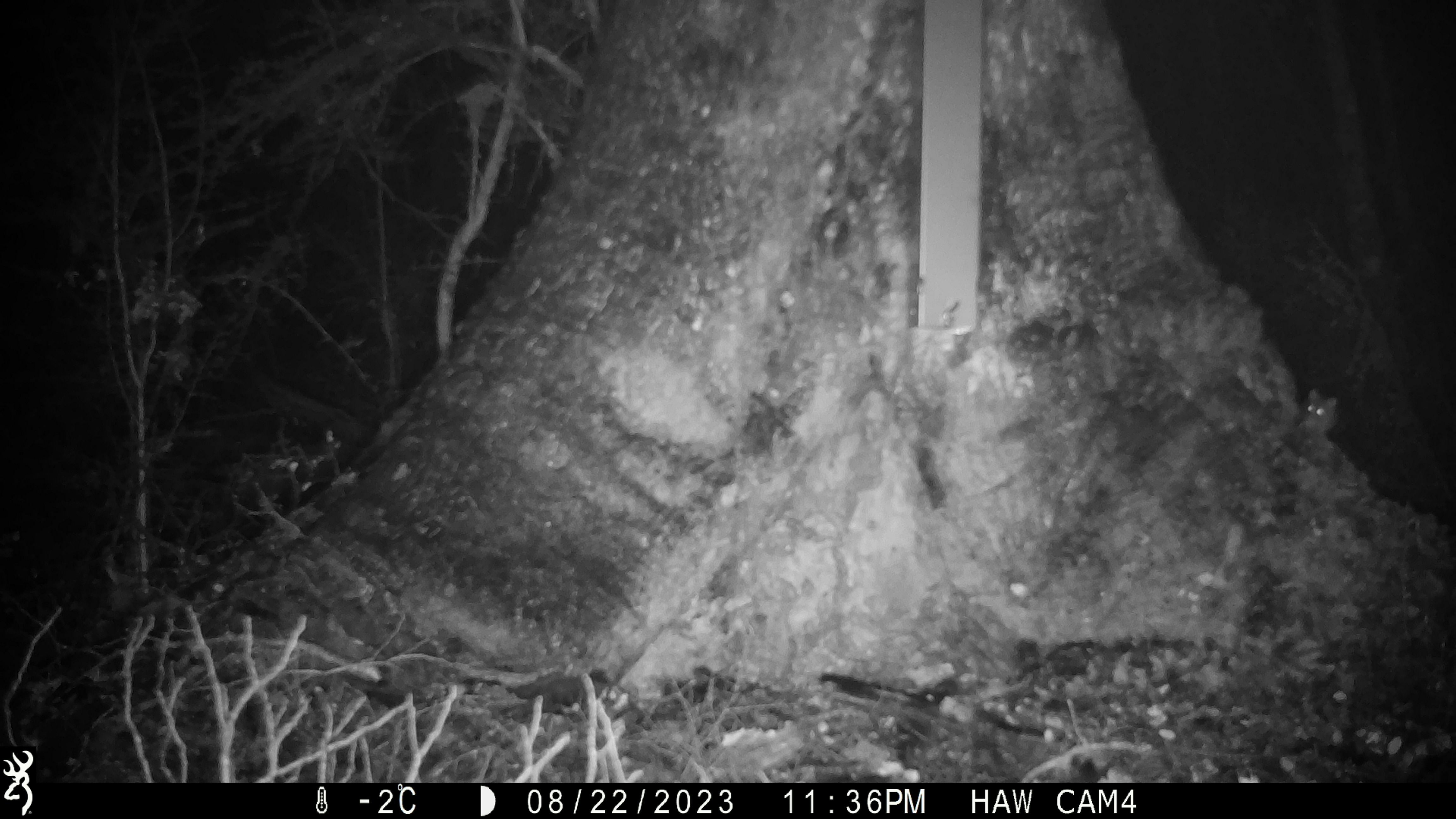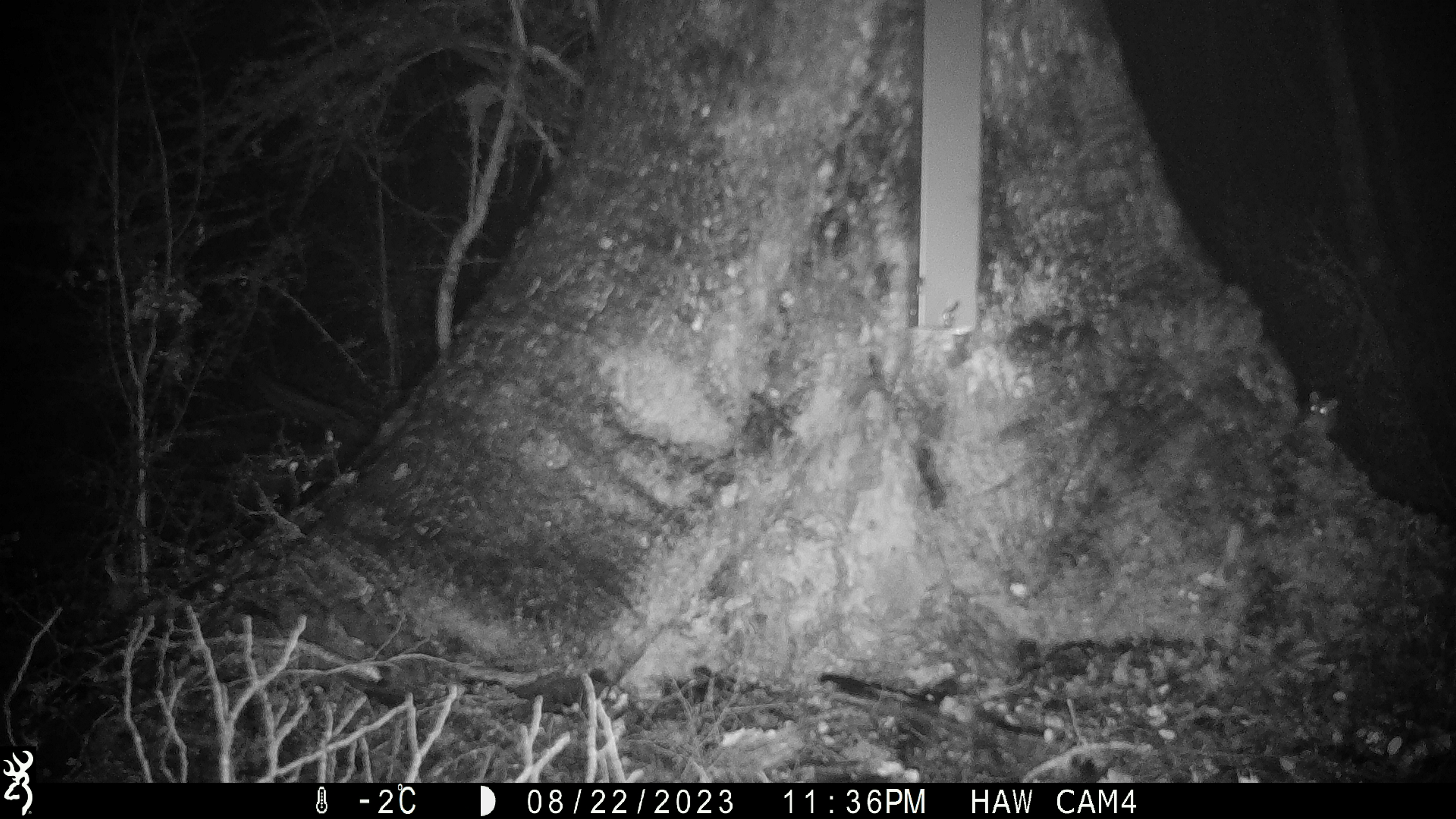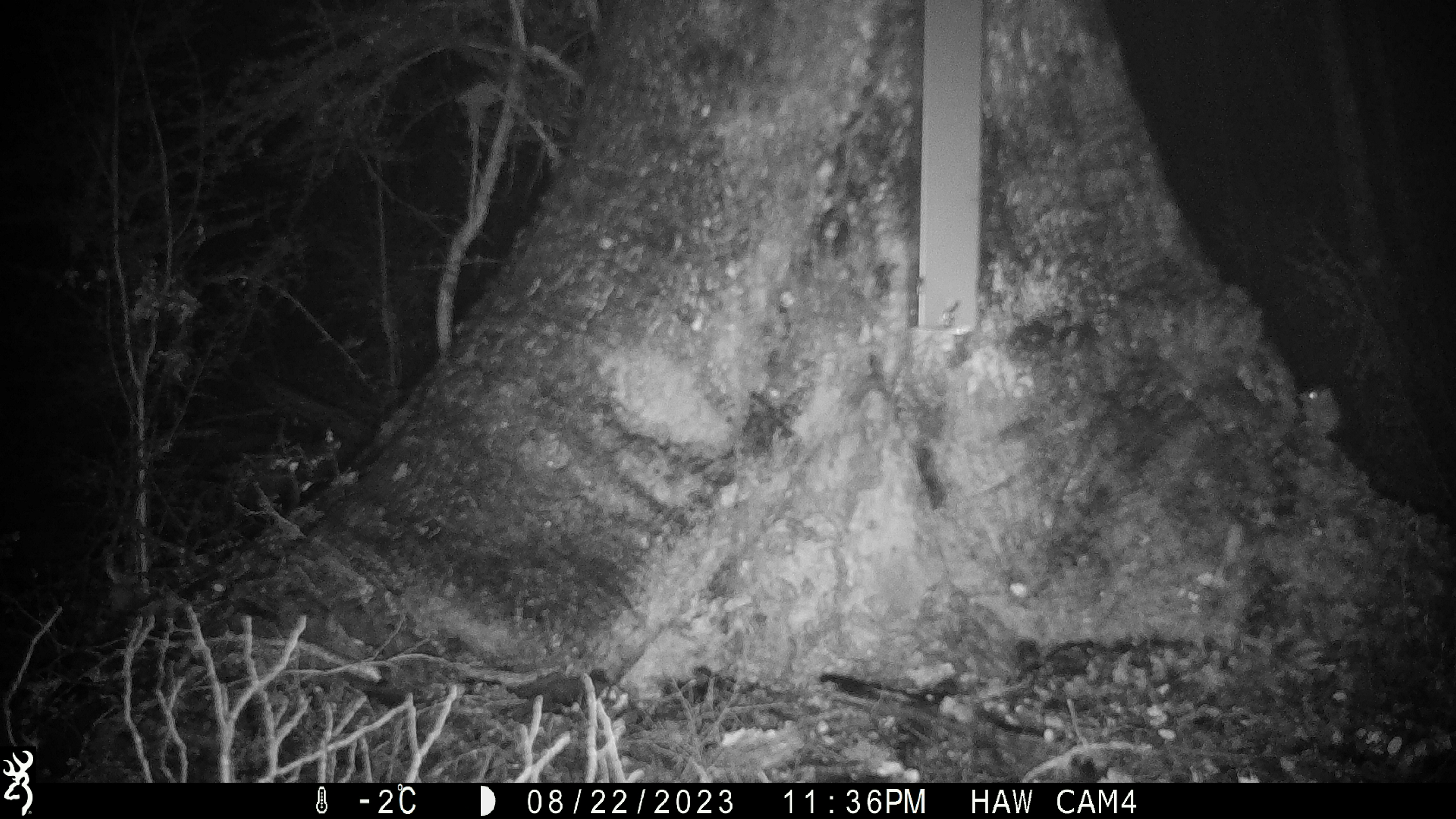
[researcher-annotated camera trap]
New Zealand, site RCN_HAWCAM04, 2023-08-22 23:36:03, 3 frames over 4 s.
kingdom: Animalia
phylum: Chordata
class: Mammalia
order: Rodentia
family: Muridae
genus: Mus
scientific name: Mus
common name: mouse